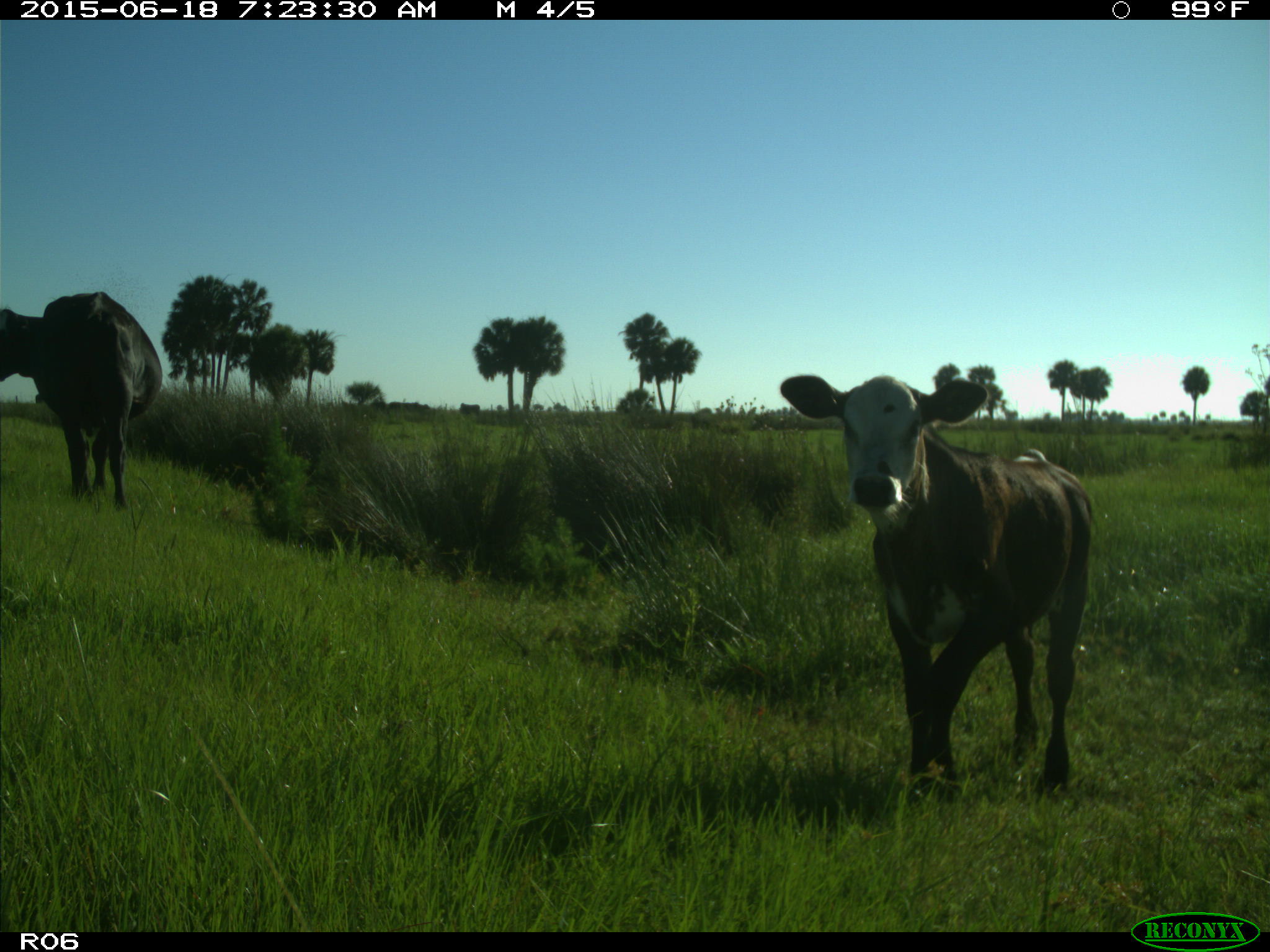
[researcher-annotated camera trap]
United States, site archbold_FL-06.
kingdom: Animalia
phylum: Chordata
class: Mammalia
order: Artiodactyla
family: Bovidae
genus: Bos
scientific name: Bos taurus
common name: domestic cow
Bos taurus (domestic cow).